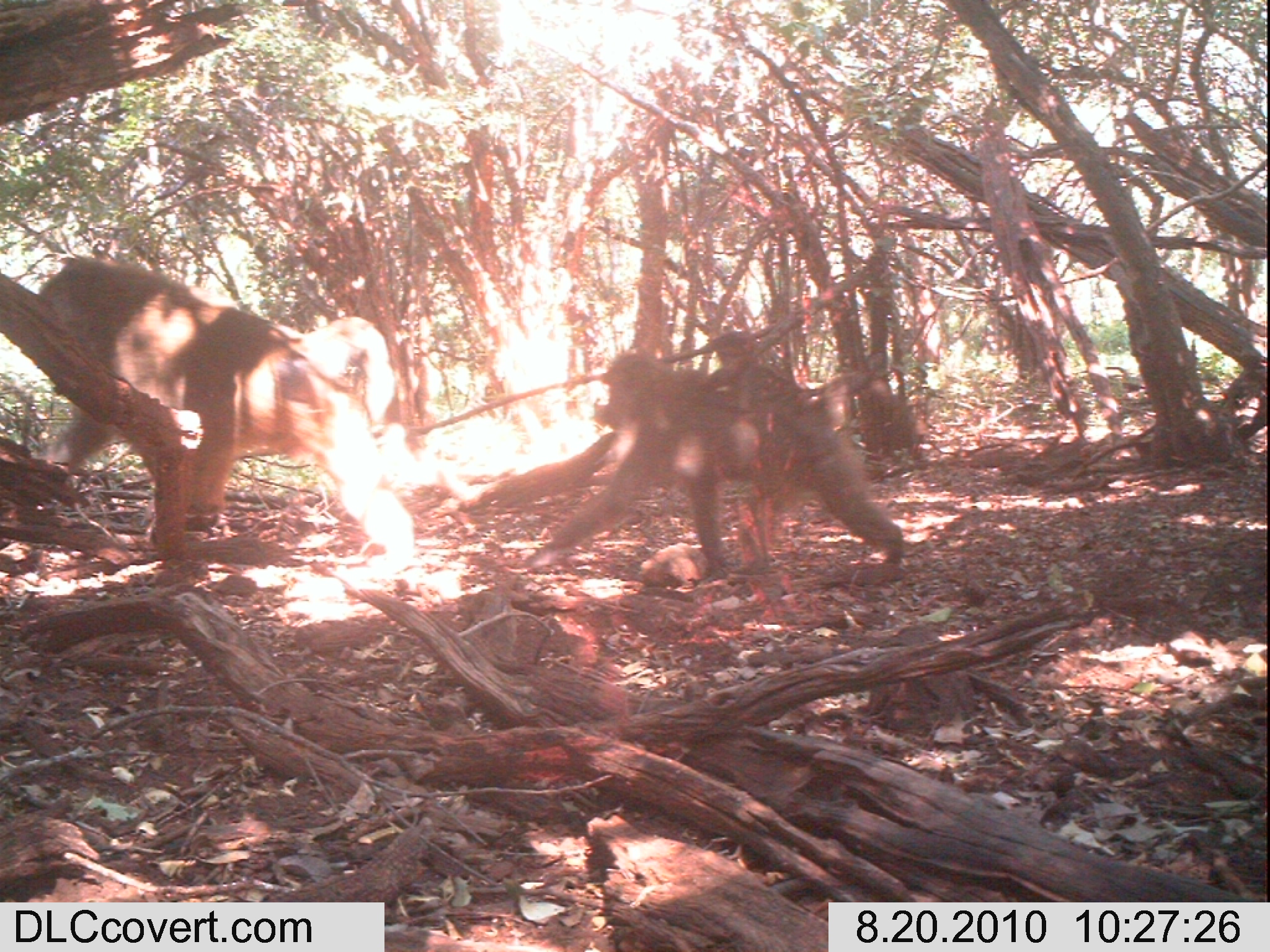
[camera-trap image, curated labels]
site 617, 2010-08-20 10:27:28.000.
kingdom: Animalia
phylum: Chordata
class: Mammalia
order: Primates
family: Cercopithecidae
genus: Papio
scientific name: Papio anubis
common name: olive baboon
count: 3